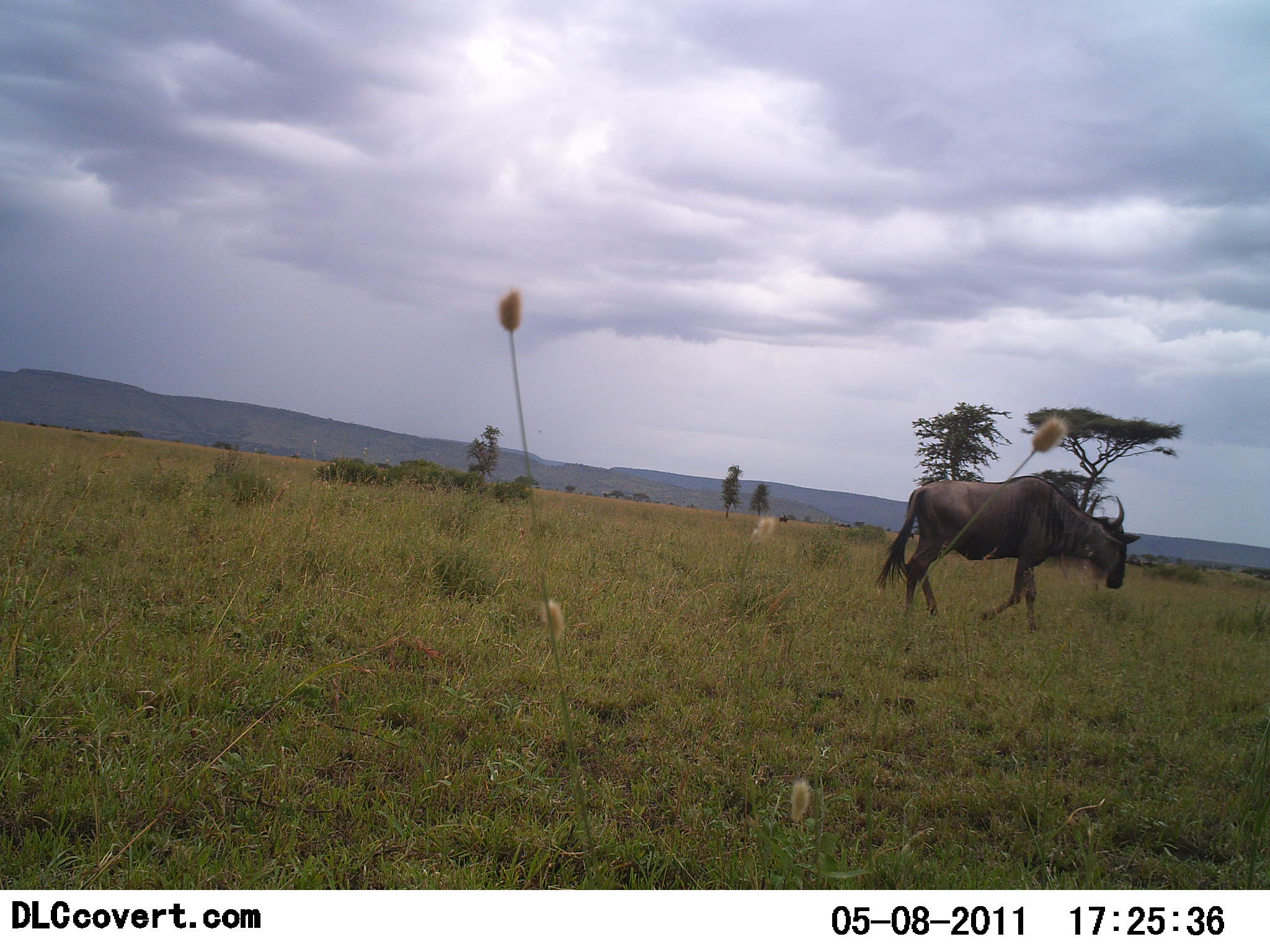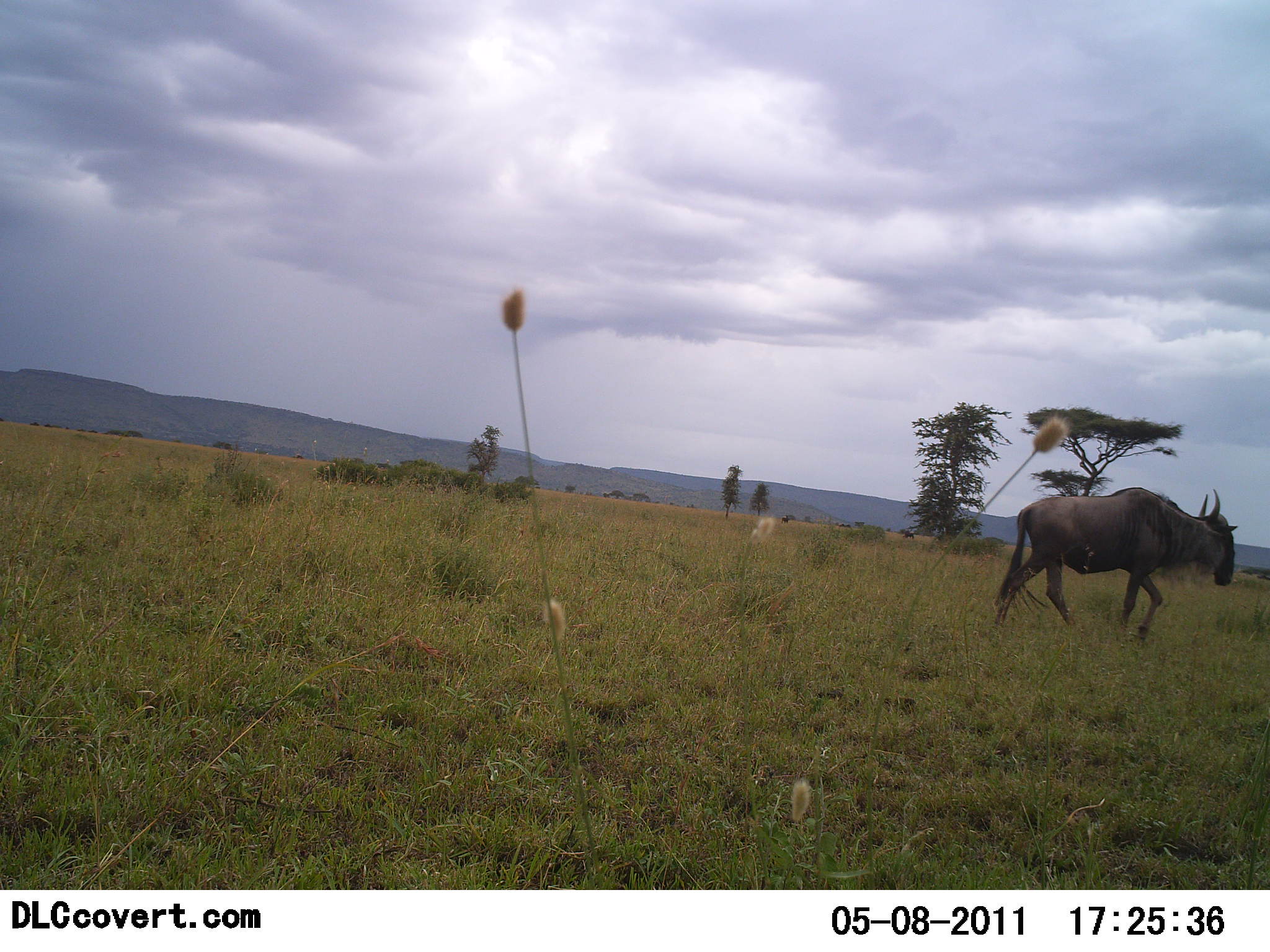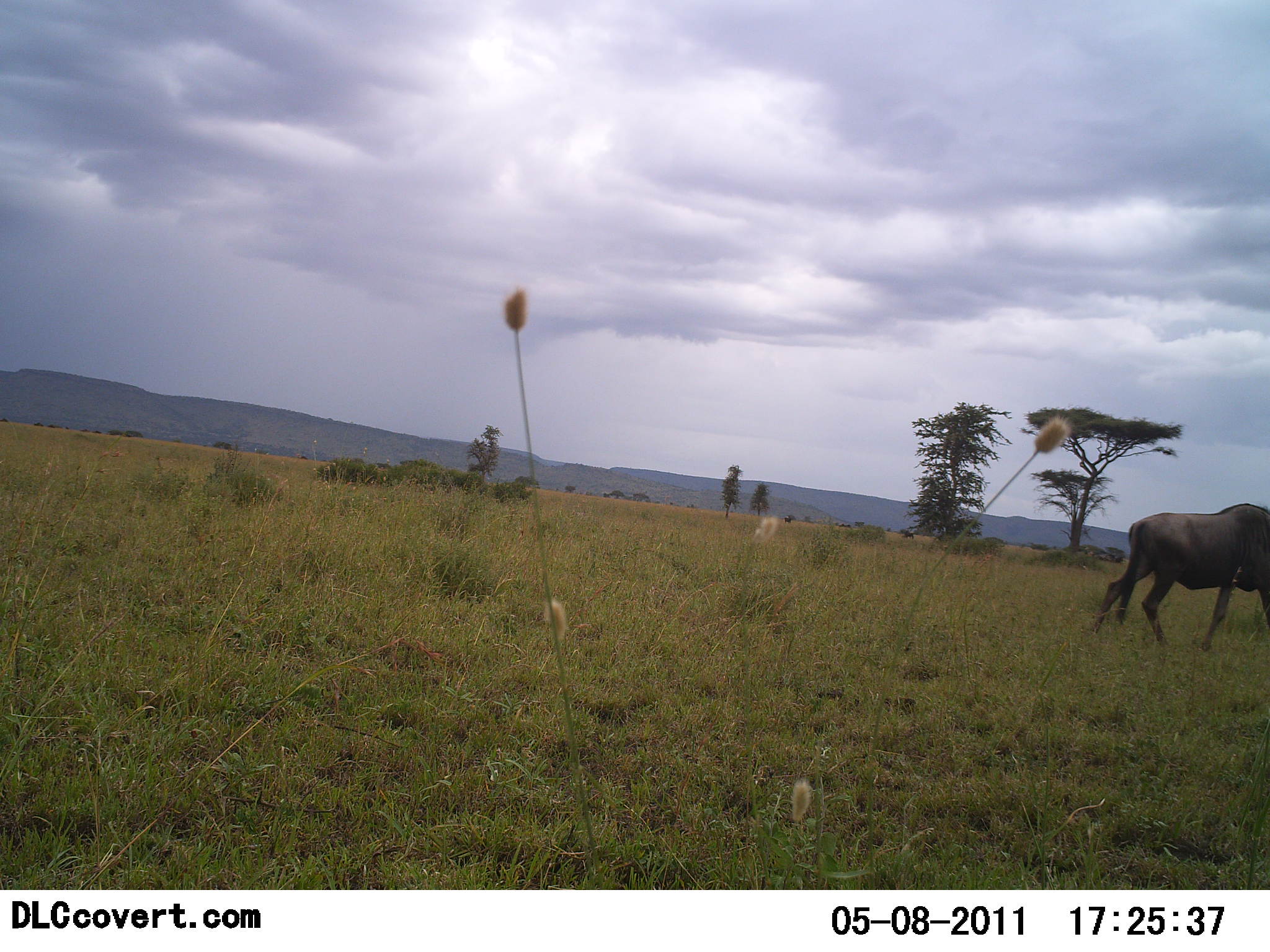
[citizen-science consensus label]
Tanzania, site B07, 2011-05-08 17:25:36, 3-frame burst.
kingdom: Animalia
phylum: Chordata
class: Mammalia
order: Artiodactyla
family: Bovidae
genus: Connochaetes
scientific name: Connochaetes taurinus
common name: blue wildebeest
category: wildebeest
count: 1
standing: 8%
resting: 0%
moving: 92%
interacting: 0%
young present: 0%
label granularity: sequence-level